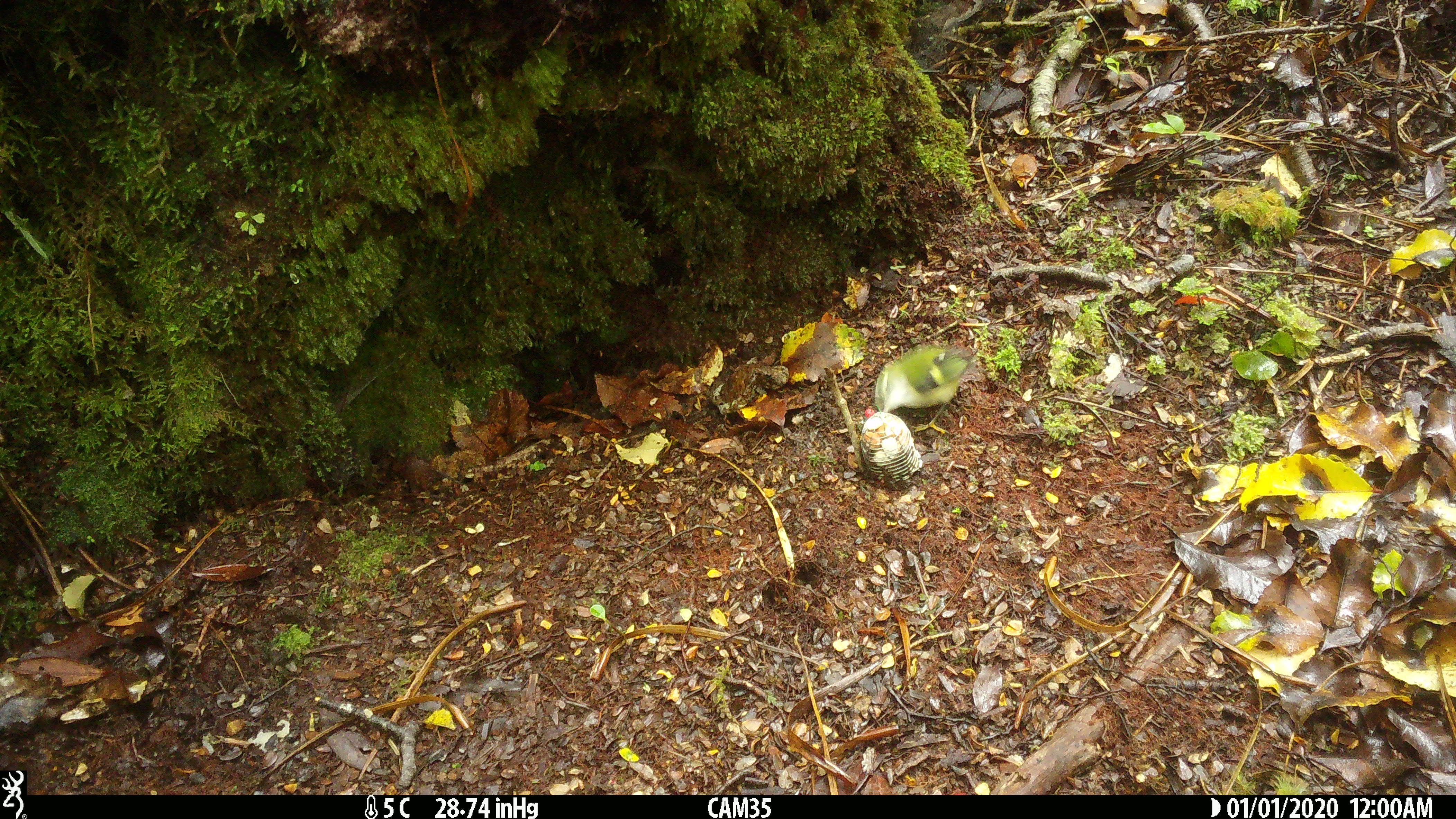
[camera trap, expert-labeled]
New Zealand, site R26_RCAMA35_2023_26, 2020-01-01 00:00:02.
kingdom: Animalia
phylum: Chordata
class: Aves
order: Passeriformes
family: Acanthisittidae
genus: Acanthisitta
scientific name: Acanthisitta chloris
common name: rifleman